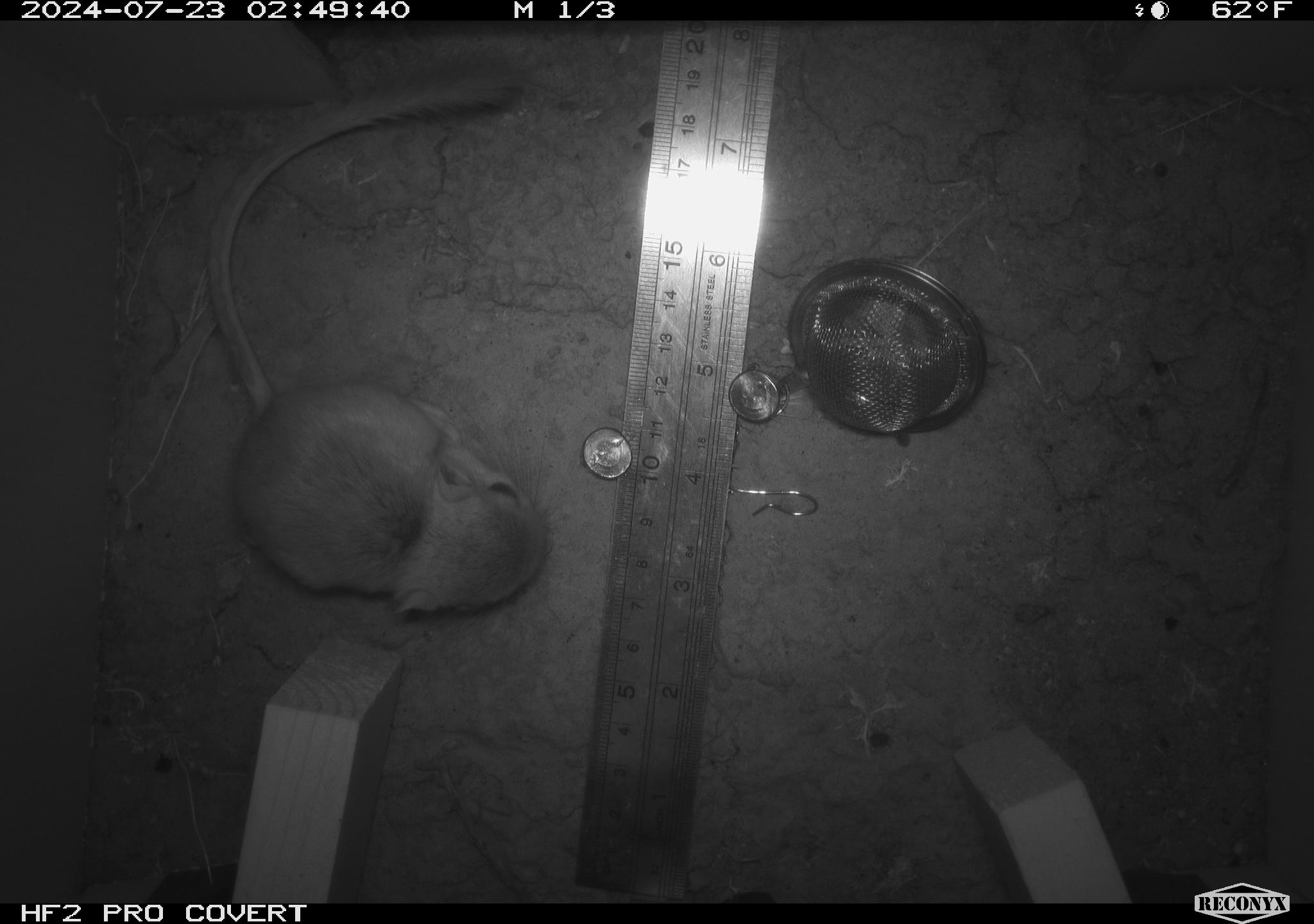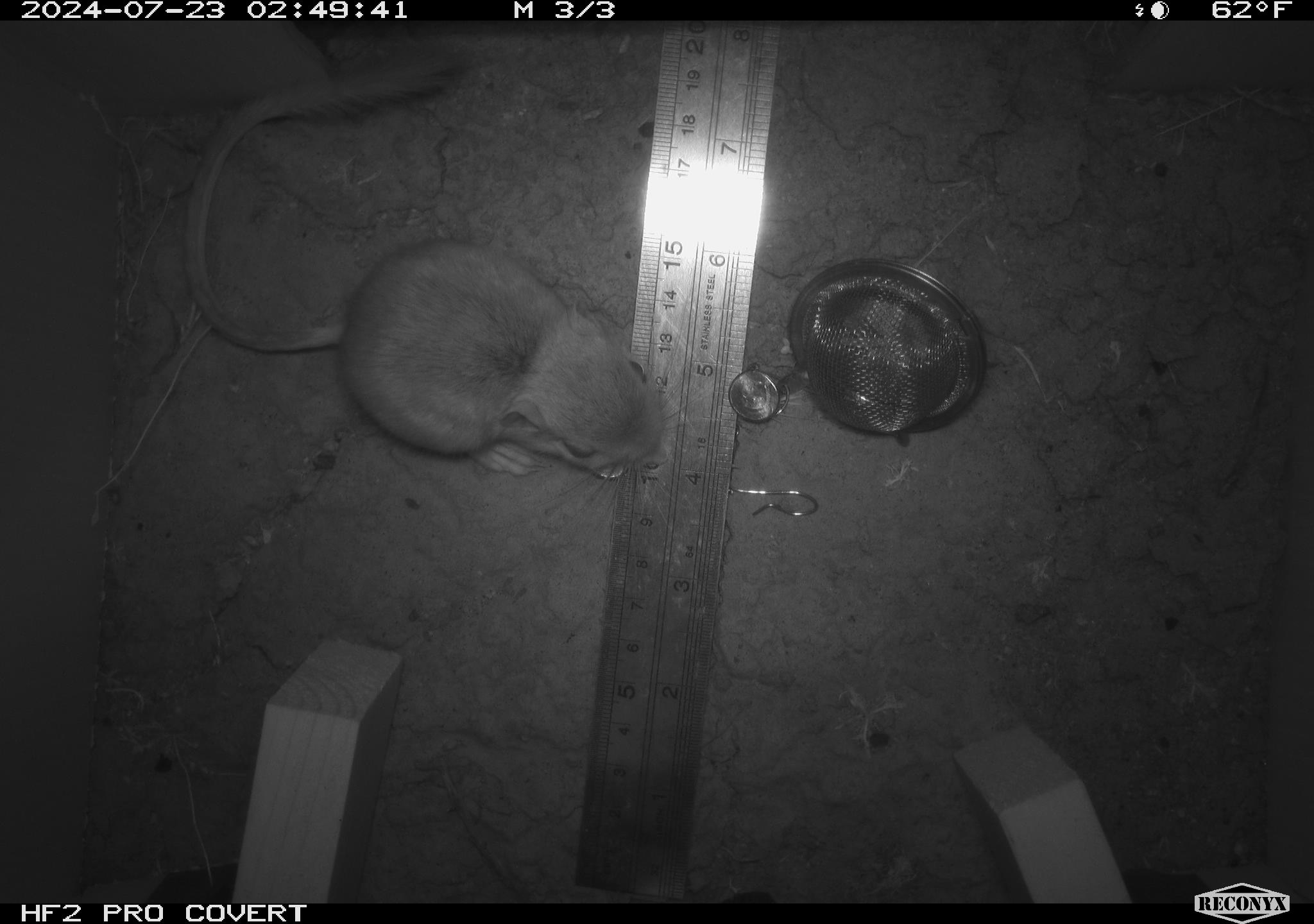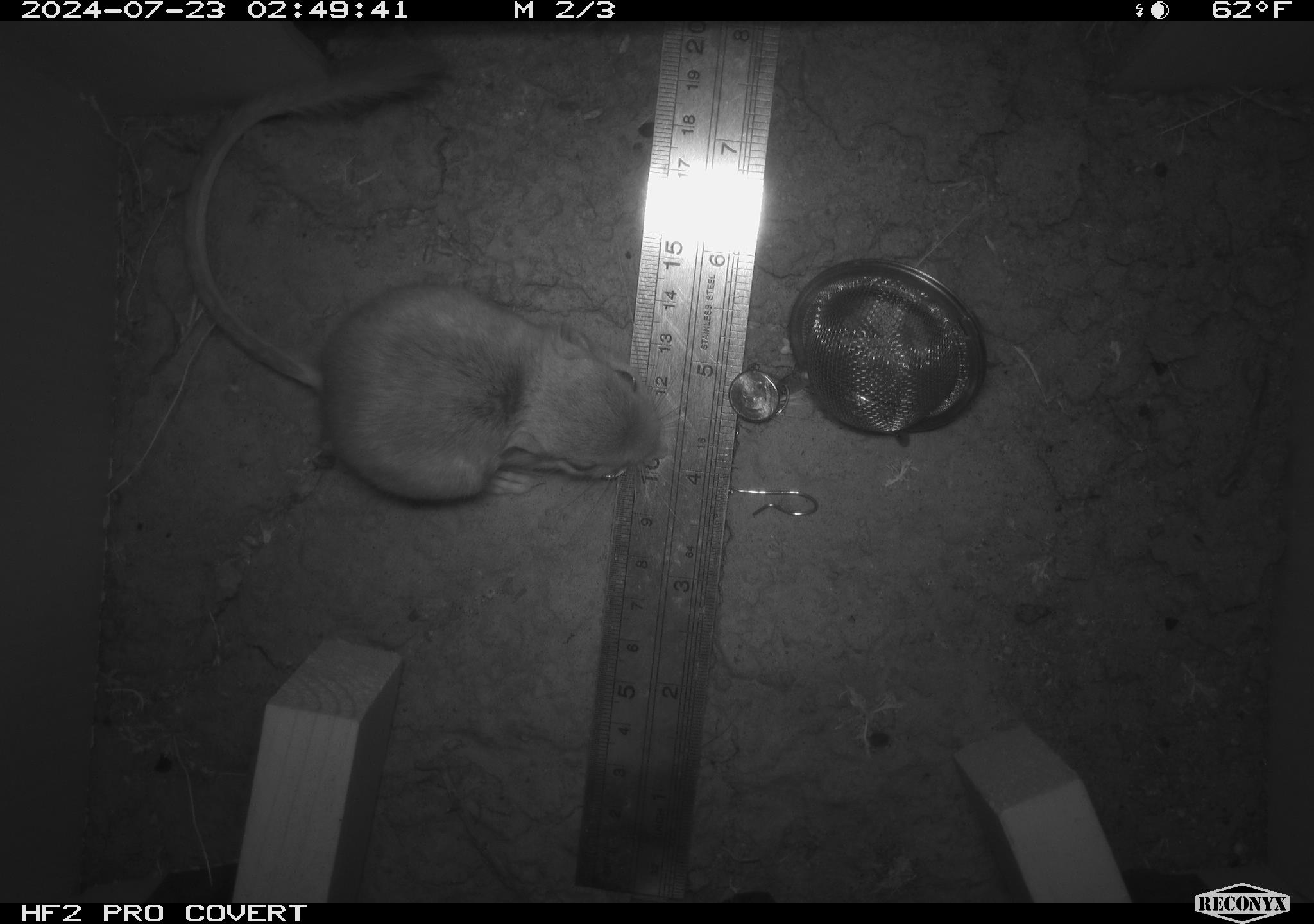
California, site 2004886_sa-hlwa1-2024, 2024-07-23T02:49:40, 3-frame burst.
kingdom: Animalia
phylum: Chordata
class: Mammalia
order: Rodentia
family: Heteromyidae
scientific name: Heteromyidae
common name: kangaroo rats and pocket mice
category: heteromyidae family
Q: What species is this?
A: Heteromyidae family (kangaroo rats and pocket mice) (Heteromyidae).